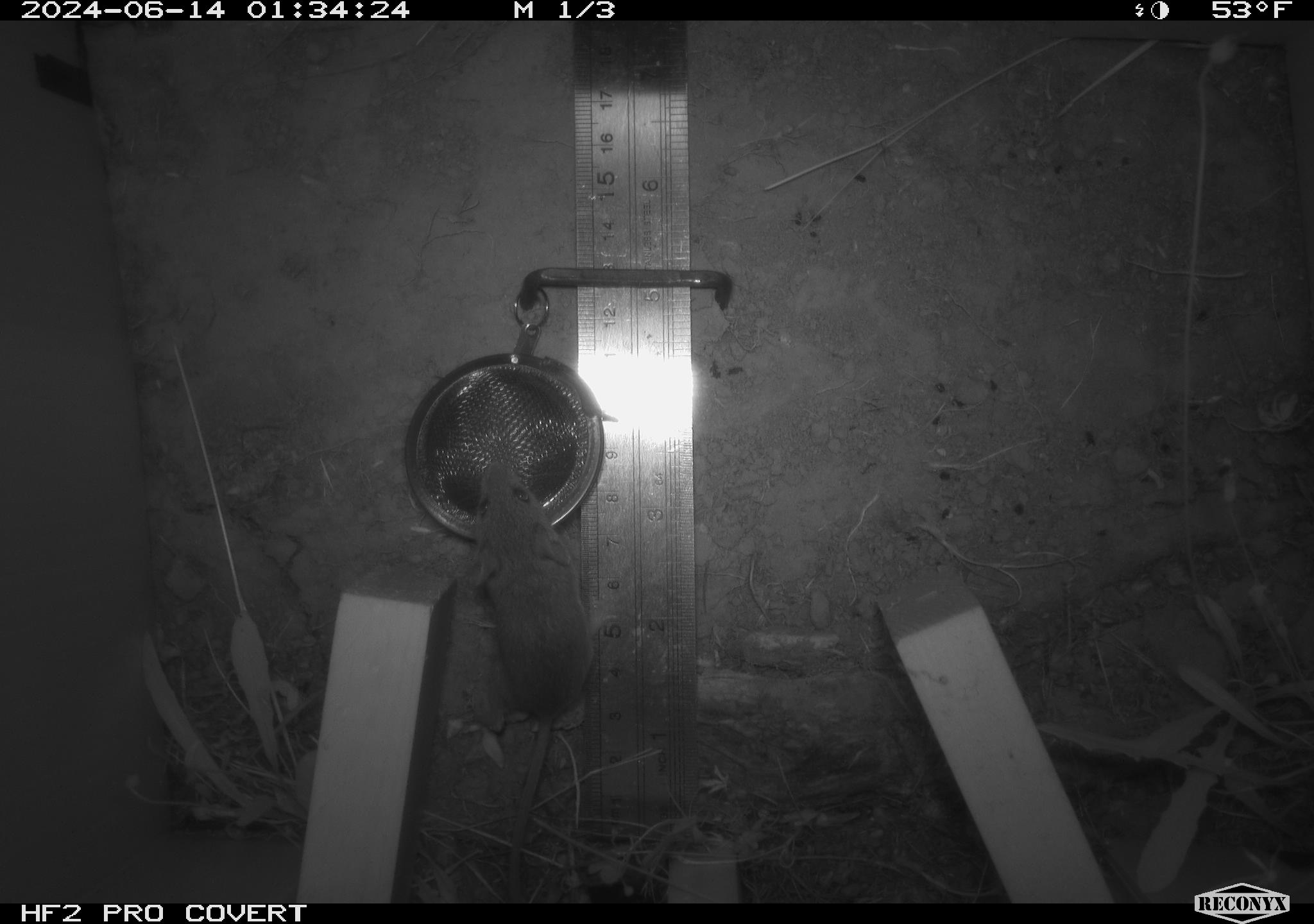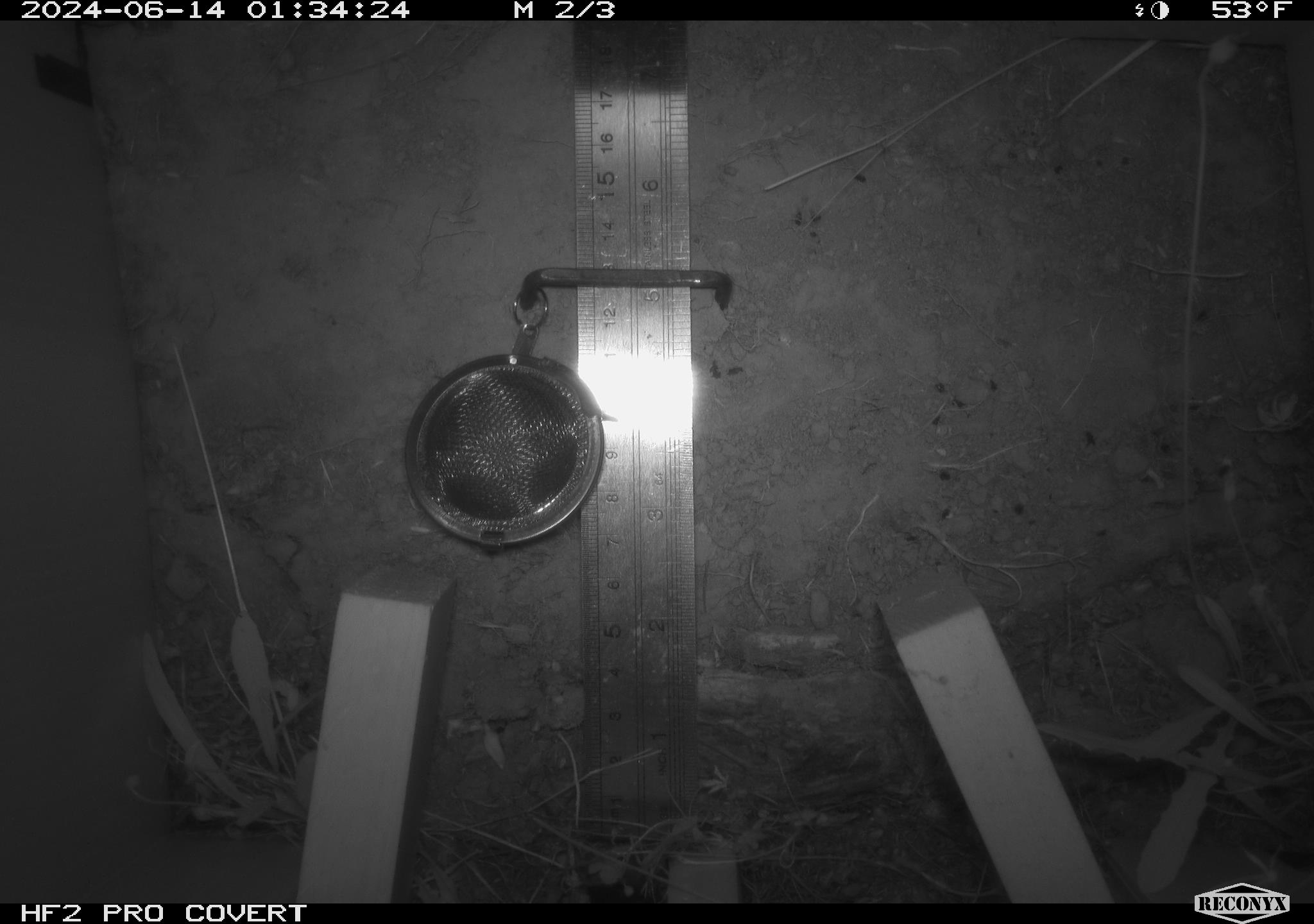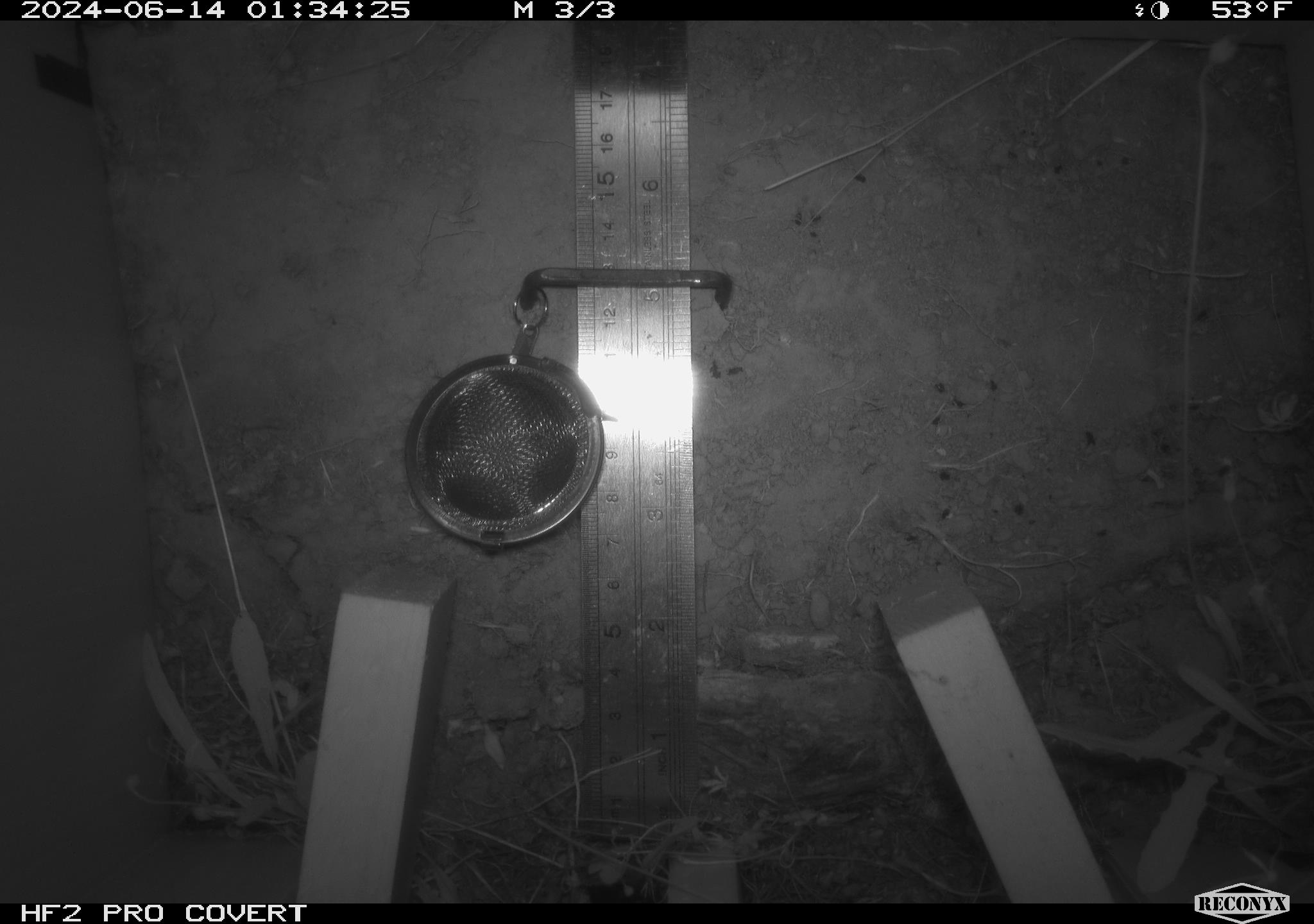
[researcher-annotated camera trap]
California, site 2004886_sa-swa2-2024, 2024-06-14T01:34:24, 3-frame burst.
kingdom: Animalia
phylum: Chordata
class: Mammalia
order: Rodentia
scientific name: Rodentia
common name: mouse species